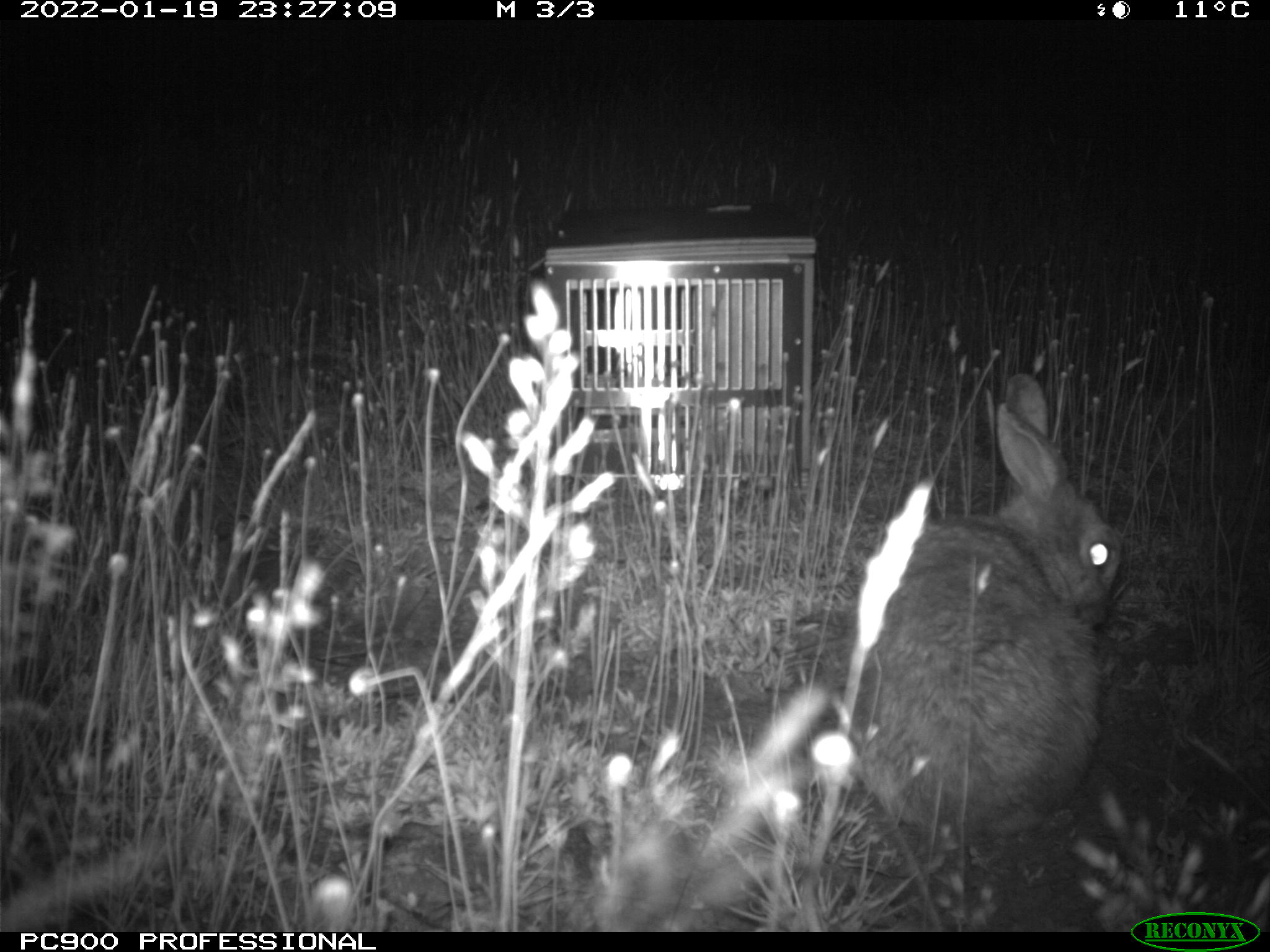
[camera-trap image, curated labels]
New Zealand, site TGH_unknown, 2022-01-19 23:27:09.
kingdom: Animalia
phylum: Chordata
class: Mammalia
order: Lagomorpha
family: Leporidae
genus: Oryctolagus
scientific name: Oryctolagus cuniculus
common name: european rabbit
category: rabbit